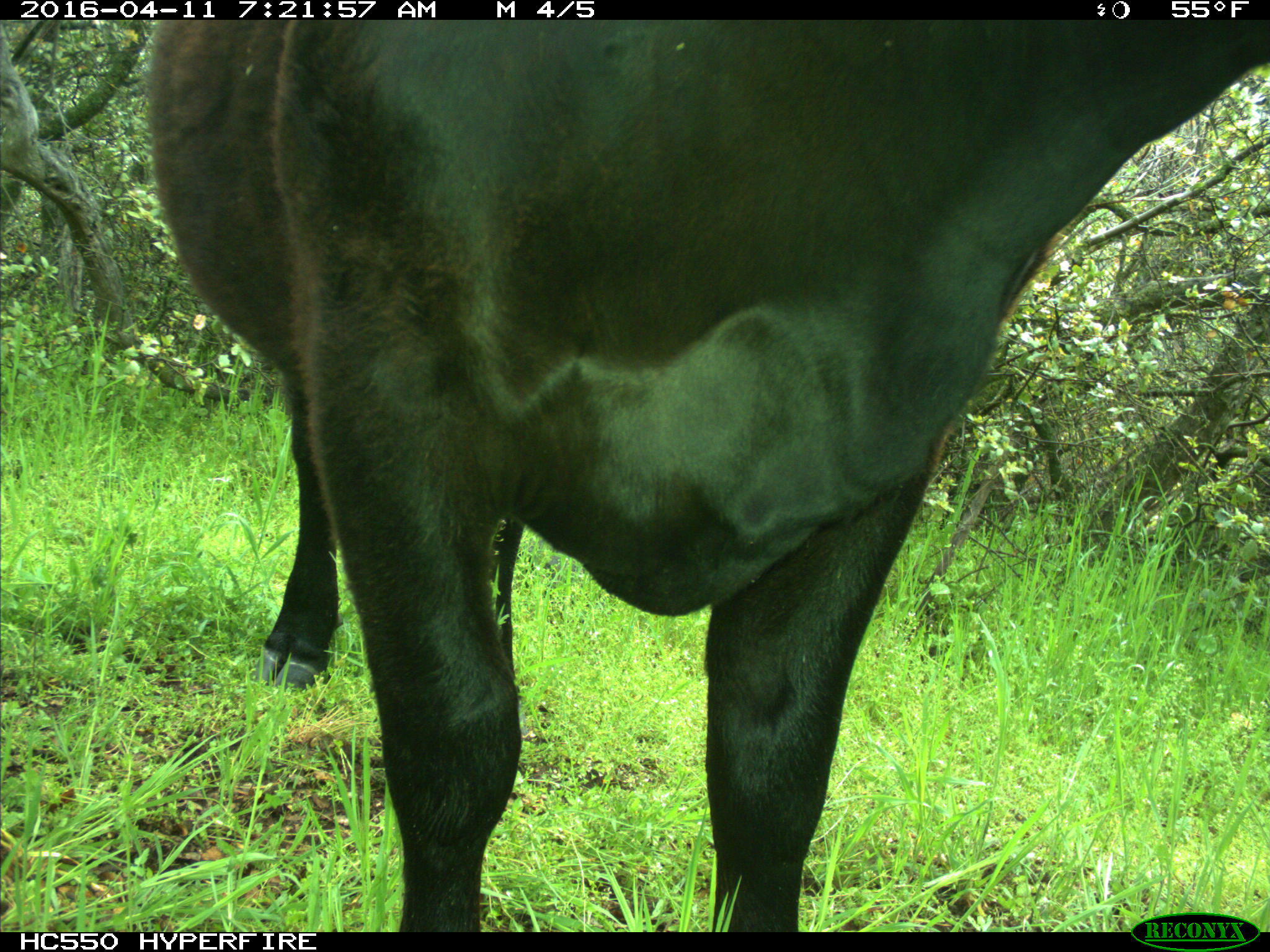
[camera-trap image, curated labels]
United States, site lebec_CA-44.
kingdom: Animalia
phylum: Chordata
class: Mammalia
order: Artiodactyla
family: Bovidae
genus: Bos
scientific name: Bos taurus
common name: domestic cow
Bos taurus (domestic cow).